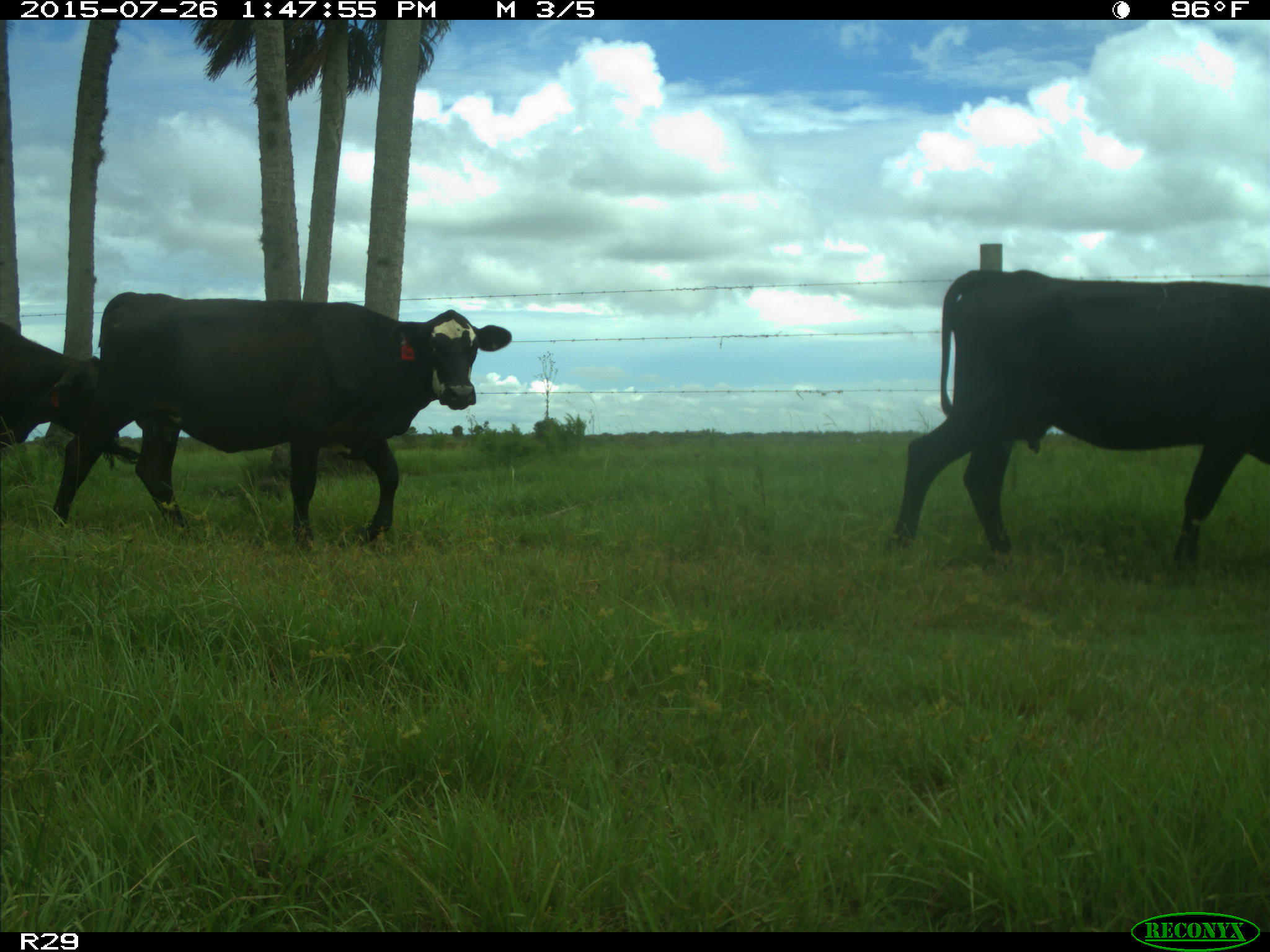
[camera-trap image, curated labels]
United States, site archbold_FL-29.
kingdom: Animalia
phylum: Chordata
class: Mammalia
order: Artiodactyla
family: Bovidae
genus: Bos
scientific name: Bos taurus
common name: domestic cow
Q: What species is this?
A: Bos taurus (domestic cow).